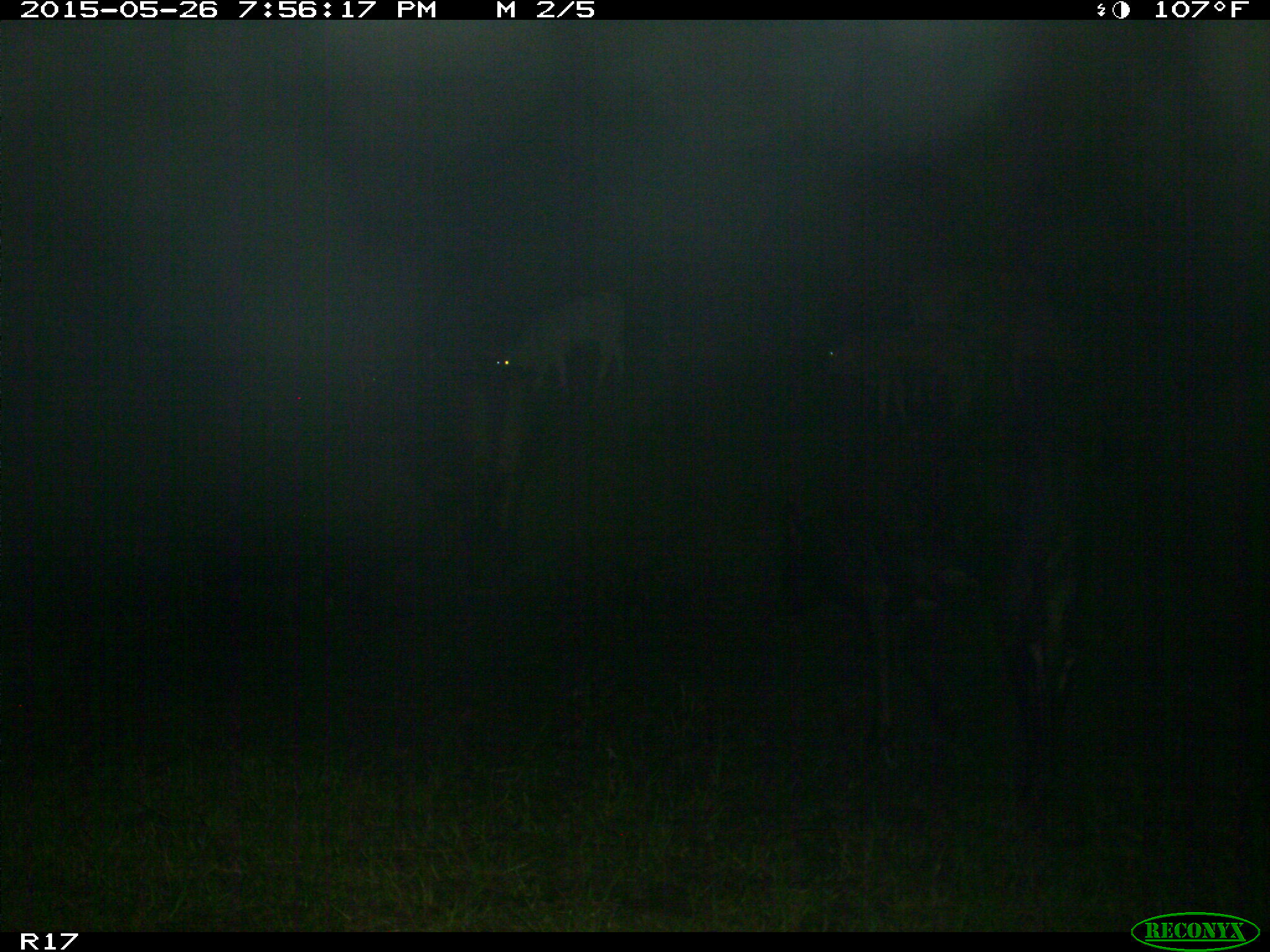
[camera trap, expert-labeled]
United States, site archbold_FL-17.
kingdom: Animalia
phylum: Chordata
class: Mammalia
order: Artiodactyla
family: Bovidae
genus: Bos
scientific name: Bos taurus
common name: domestic cow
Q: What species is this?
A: Bos taurus (domestic cow).